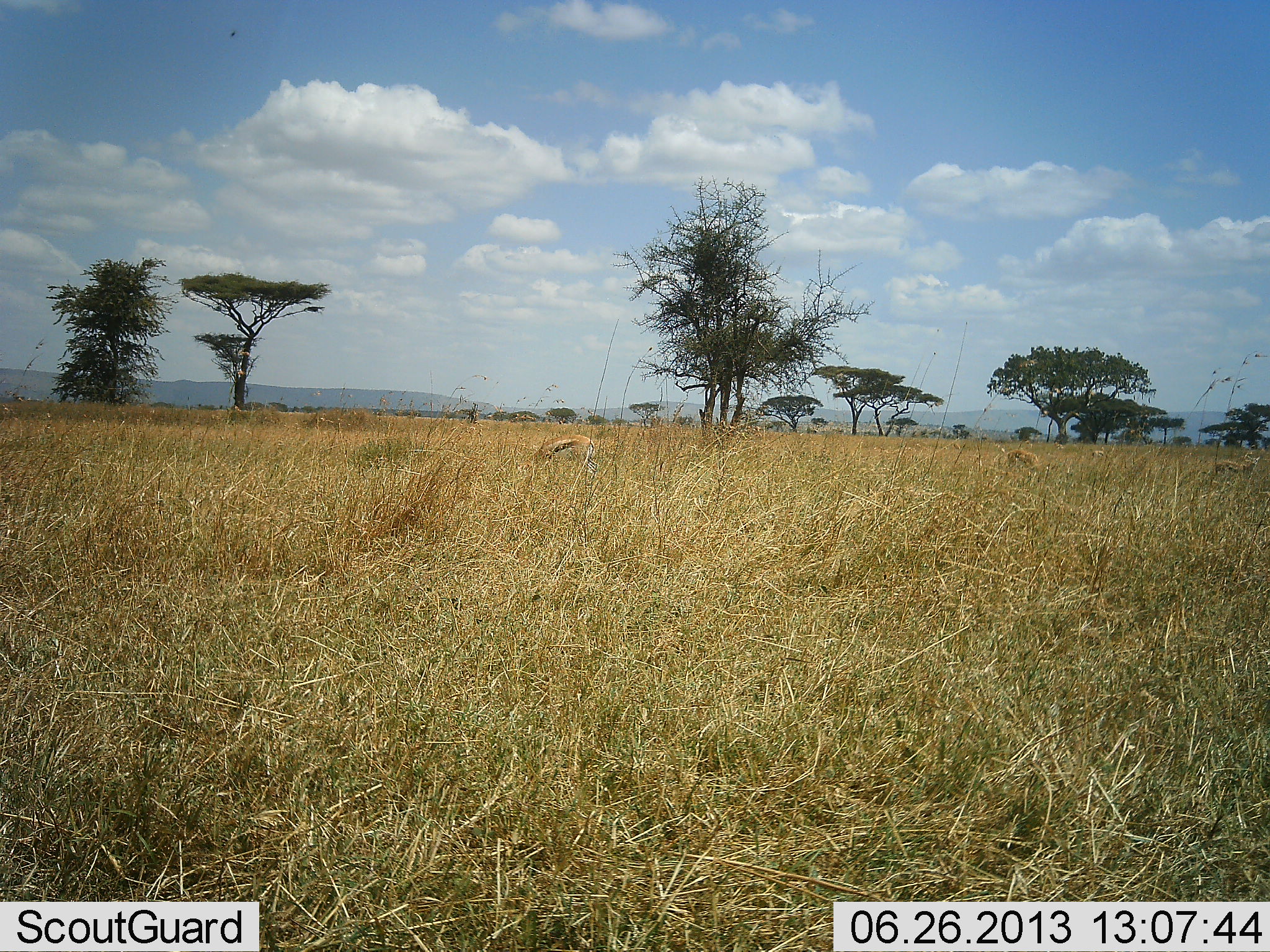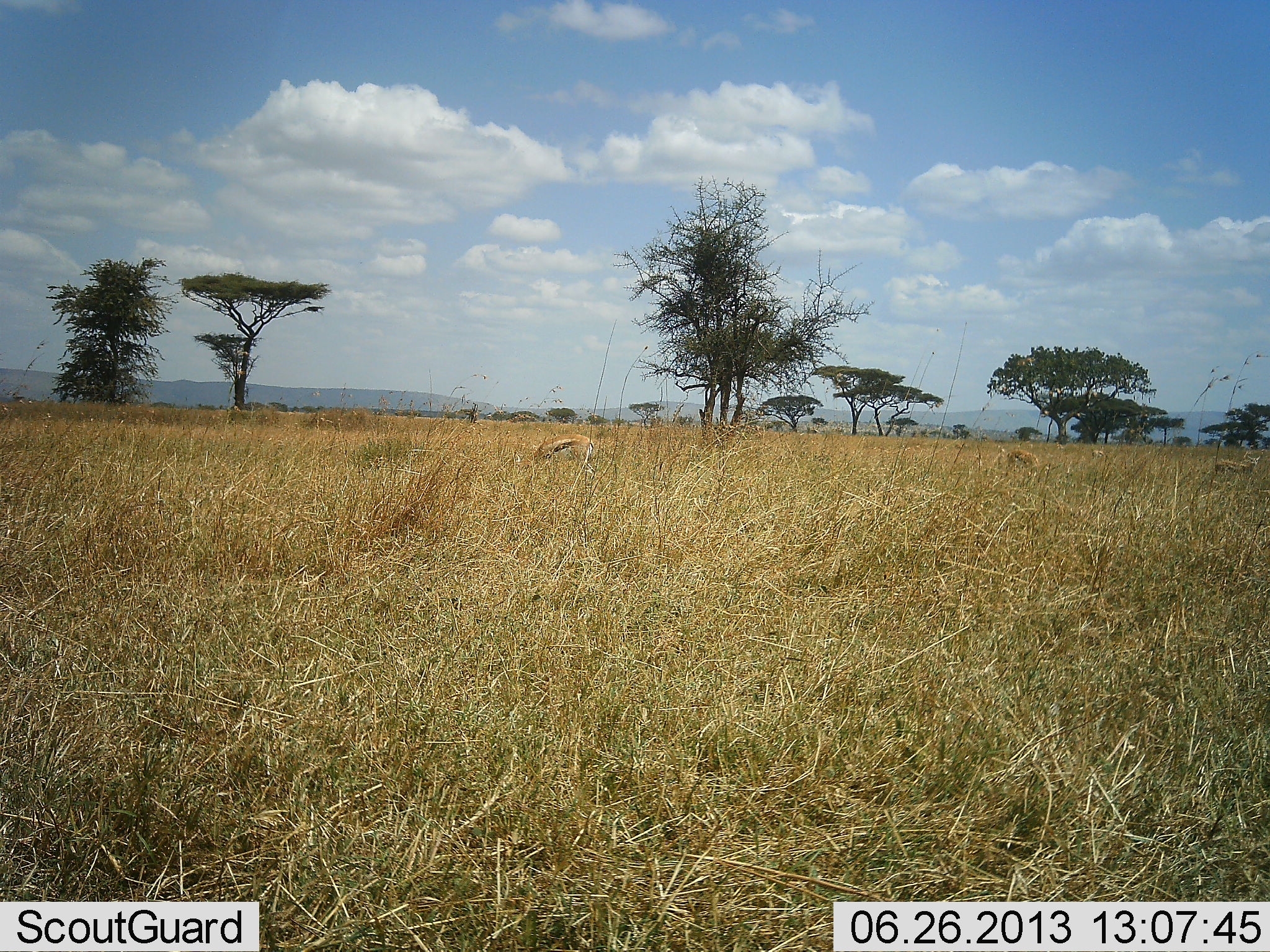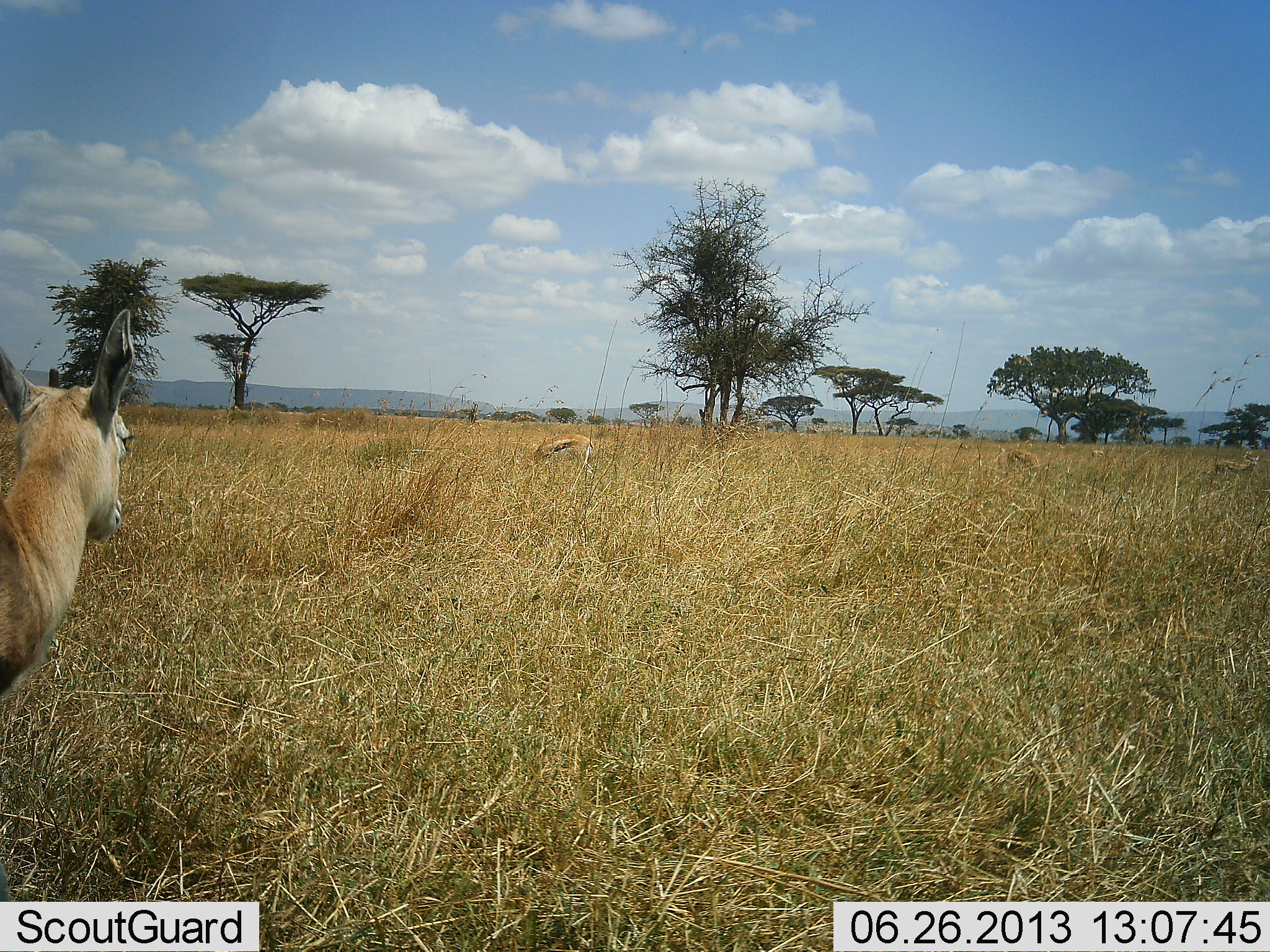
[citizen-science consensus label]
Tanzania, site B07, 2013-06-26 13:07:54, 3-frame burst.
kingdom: Animalia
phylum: Chordata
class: Mammalia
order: Artiodactyla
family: Bovidae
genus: Eudorcas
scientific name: Eudorcas thomsonii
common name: thomson's gazelle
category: gazellethomsons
Gazellethomsons (thomson's gazelle) (Eudorcas thomsonii), count 4. Behavior (volunteer vote fractions): standing 60%, resting 0%, moving 80%, interacting 0%. Young present (vote fraction): 0%. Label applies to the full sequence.